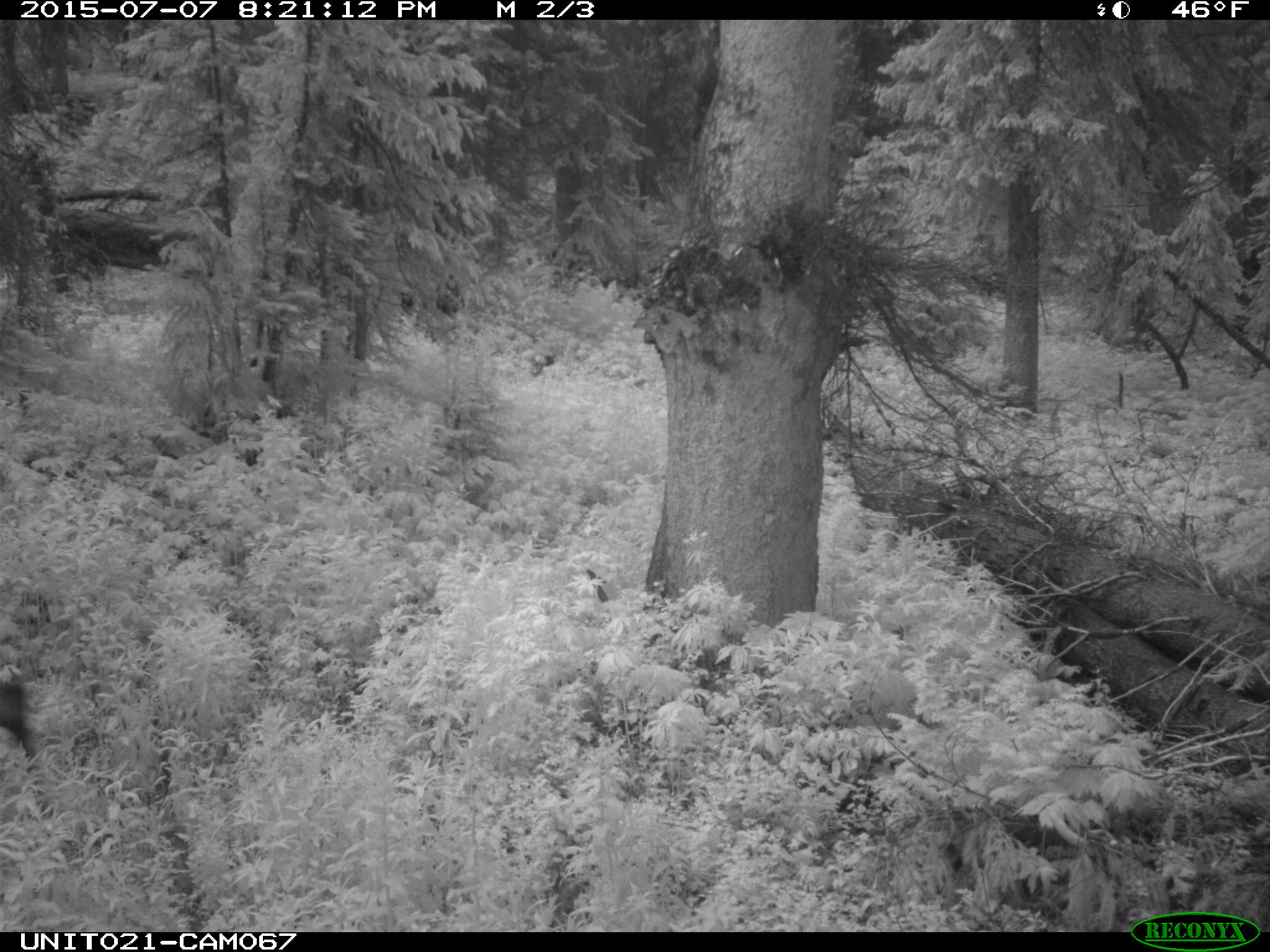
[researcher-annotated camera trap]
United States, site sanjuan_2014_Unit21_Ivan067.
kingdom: Animalia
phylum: Chordata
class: Mammalia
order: Artiodactyla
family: Cervidae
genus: Cervus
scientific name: Cervus elaphus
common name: red deer